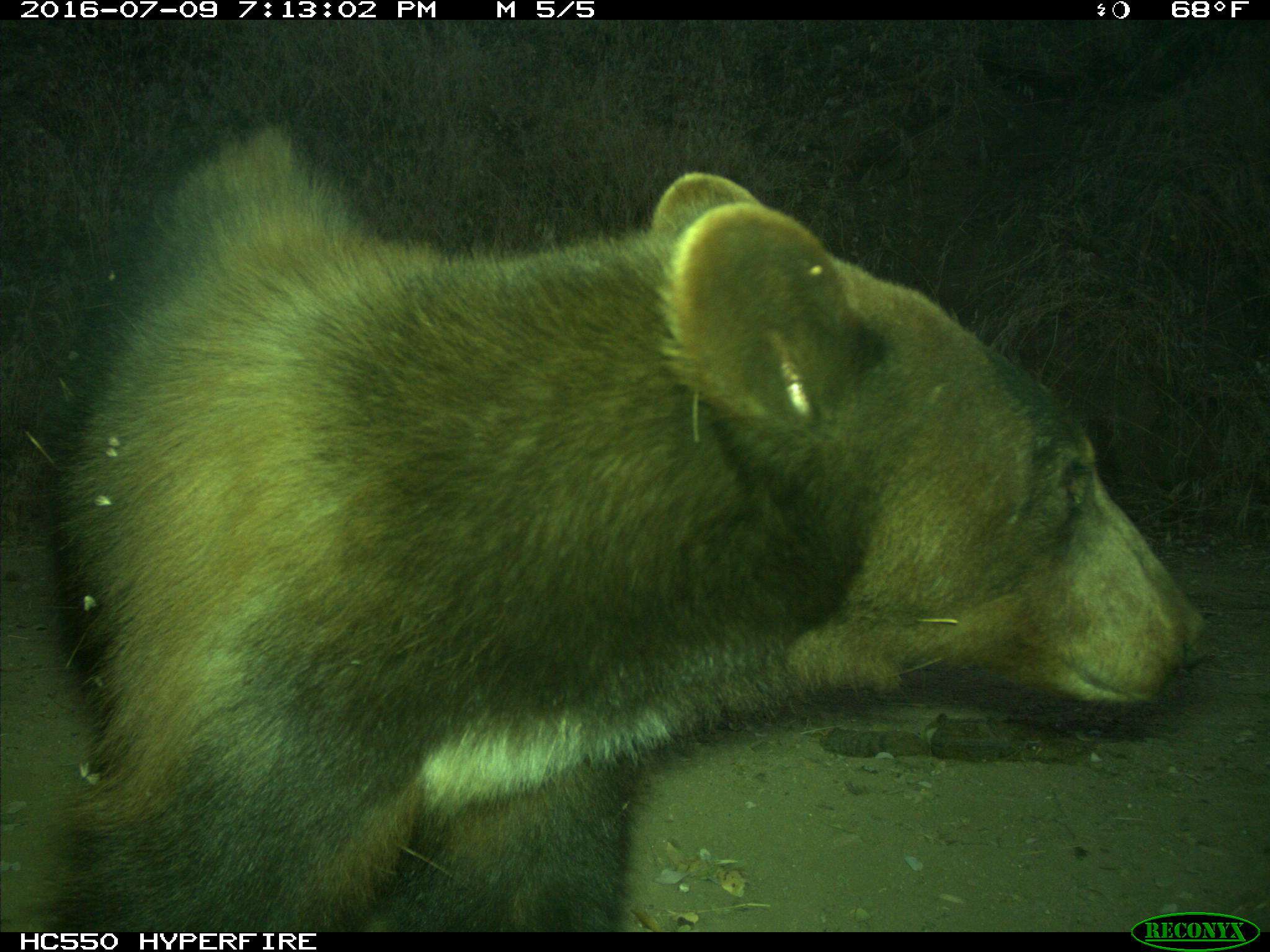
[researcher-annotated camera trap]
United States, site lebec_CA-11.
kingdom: Animalia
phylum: Chordata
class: Mammalia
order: Carnivora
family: Ursidae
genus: Ursus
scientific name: Ursus americanus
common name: american black bear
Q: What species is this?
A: Ursus americanus (american black bear).